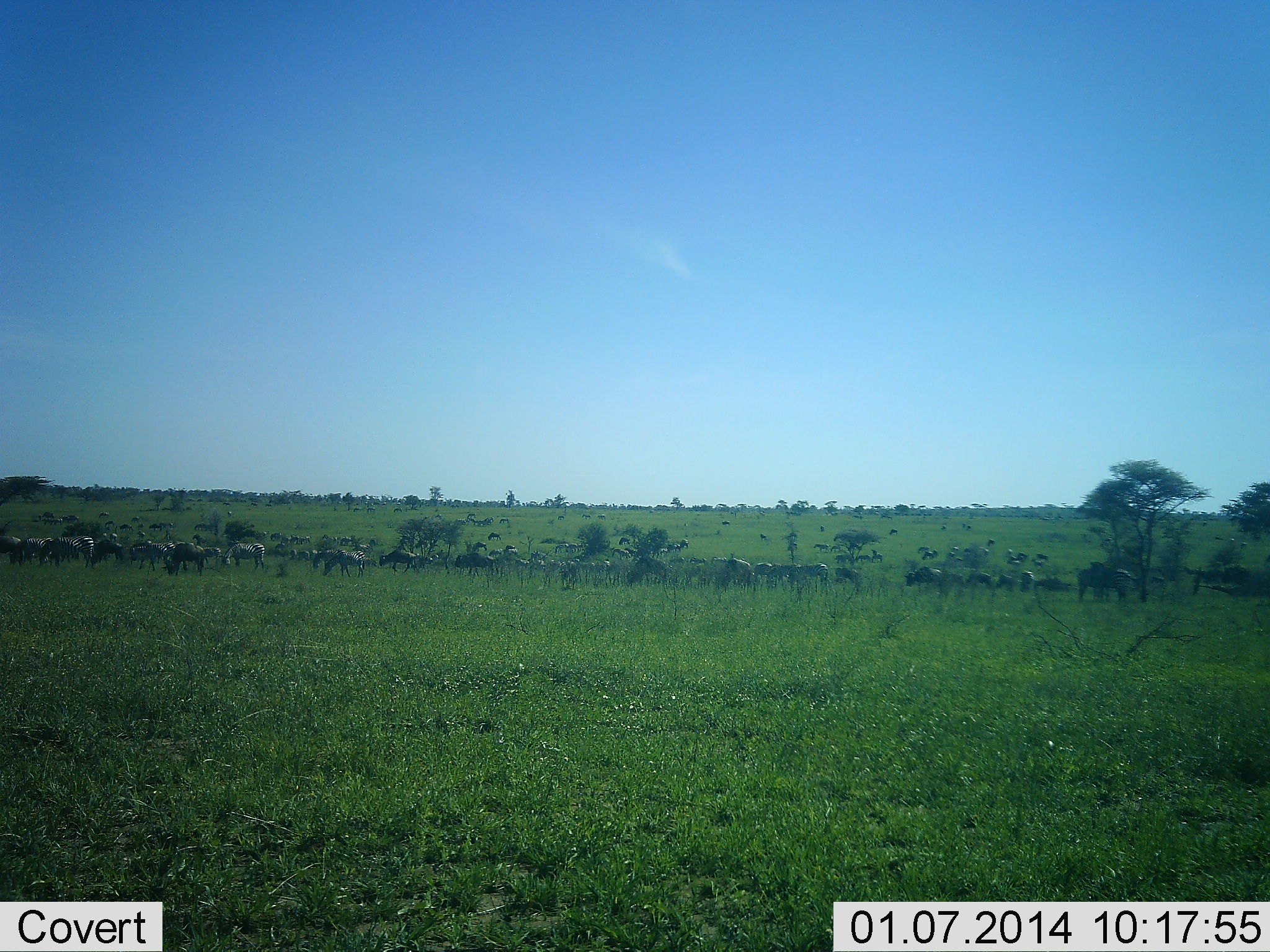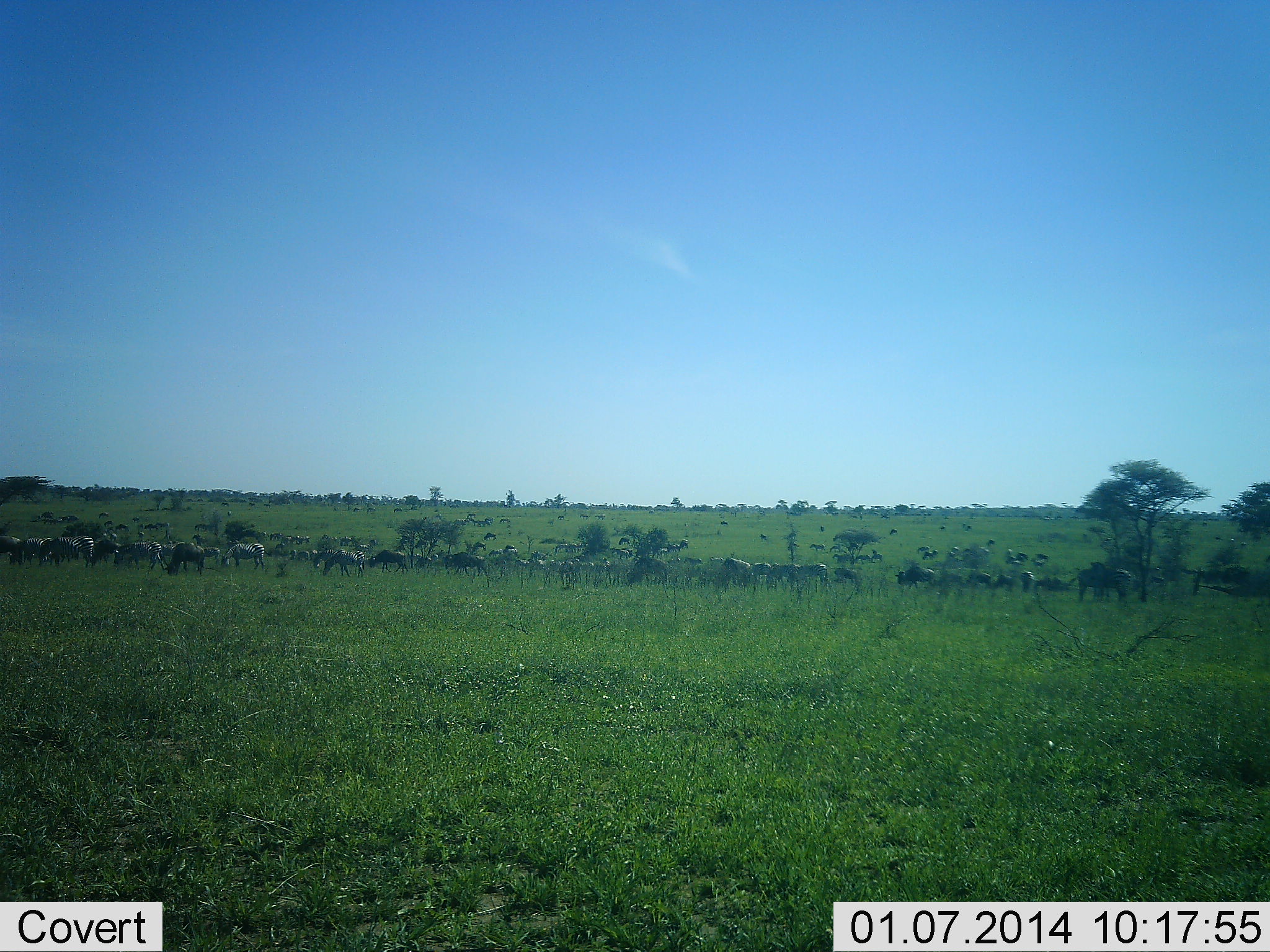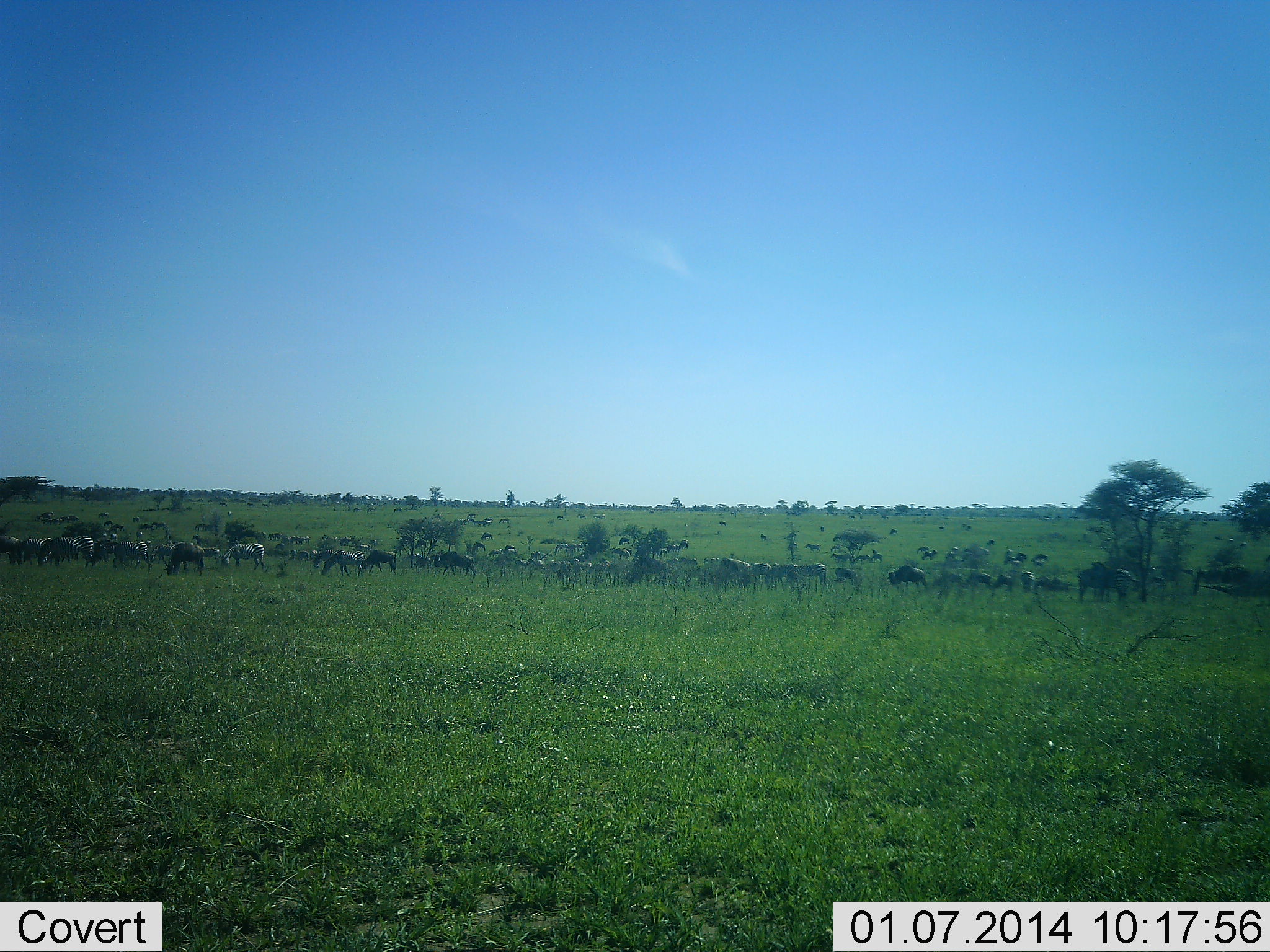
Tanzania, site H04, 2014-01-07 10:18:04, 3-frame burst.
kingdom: Animalia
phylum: Chordata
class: Mammalia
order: Artiodactyla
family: Bovidae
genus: Connochaetes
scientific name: Connochaetes taurinus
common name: blue wildebeest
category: wildebeest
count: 51+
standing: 33%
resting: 0%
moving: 80%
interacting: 0%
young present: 0%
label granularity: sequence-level